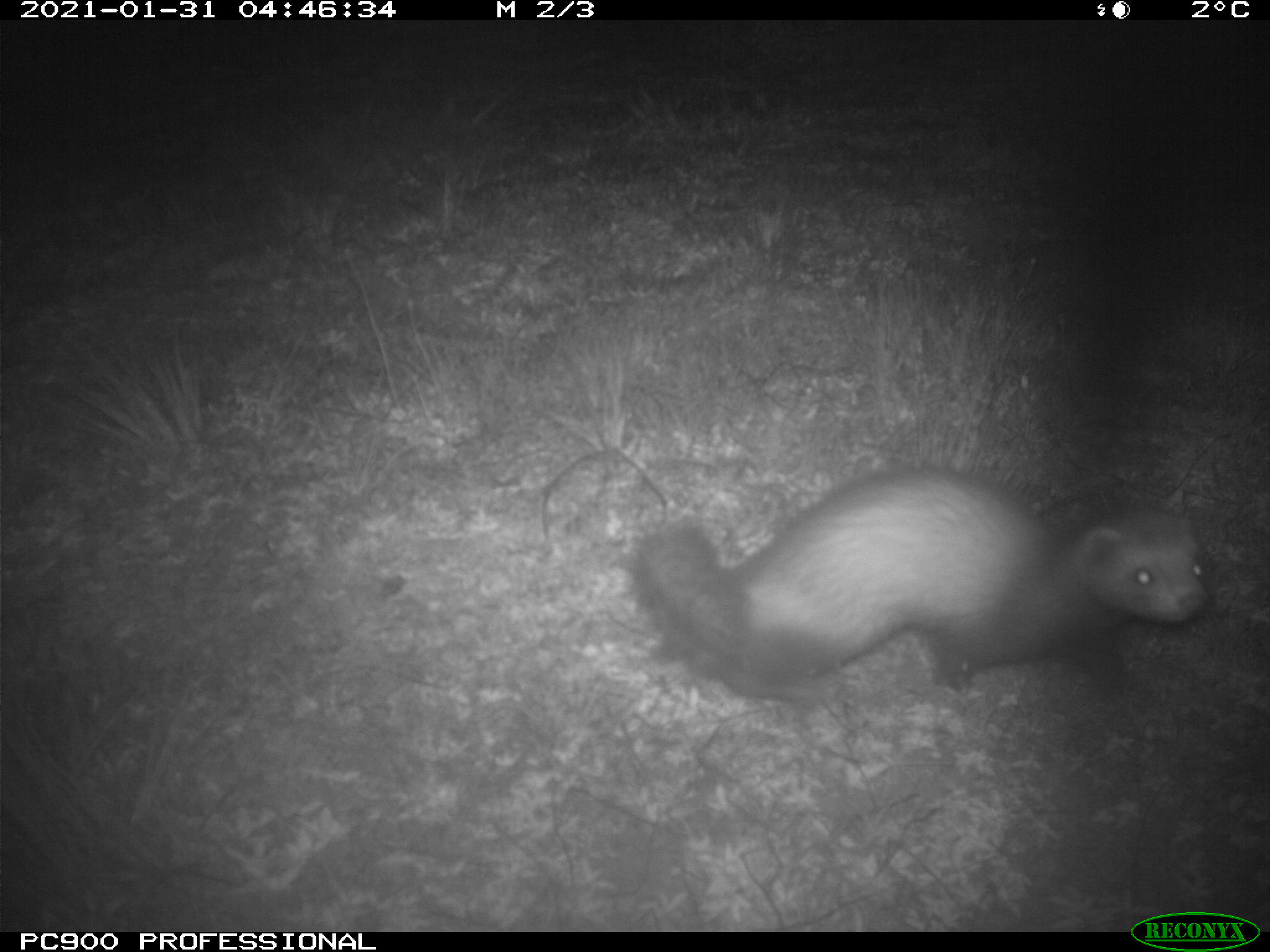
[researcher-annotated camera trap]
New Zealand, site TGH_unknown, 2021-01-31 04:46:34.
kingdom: Animalia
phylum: Chordata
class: Mammalia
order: Carnivora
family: Mustelidae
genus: Mustela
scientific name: Mustela furo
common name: ferret